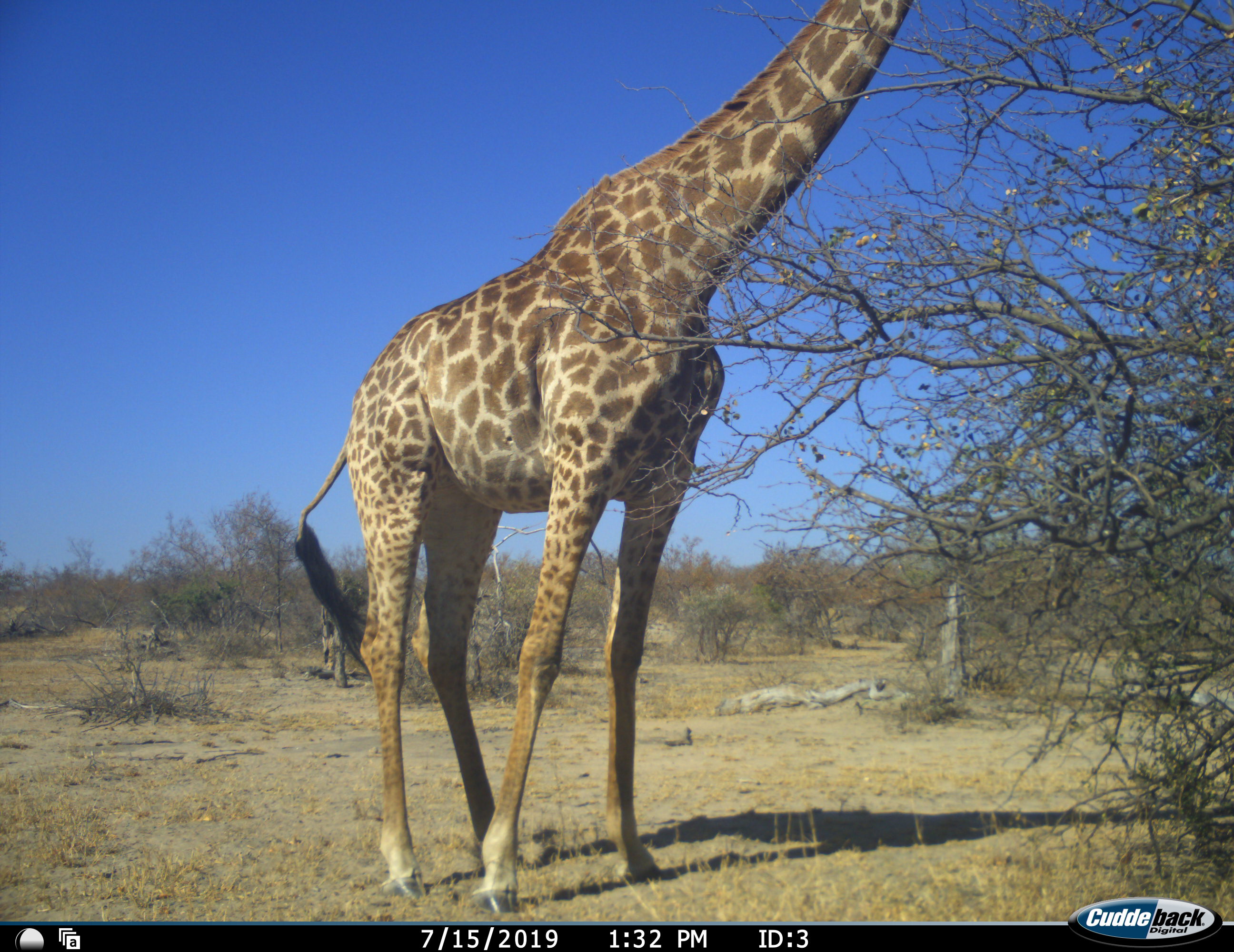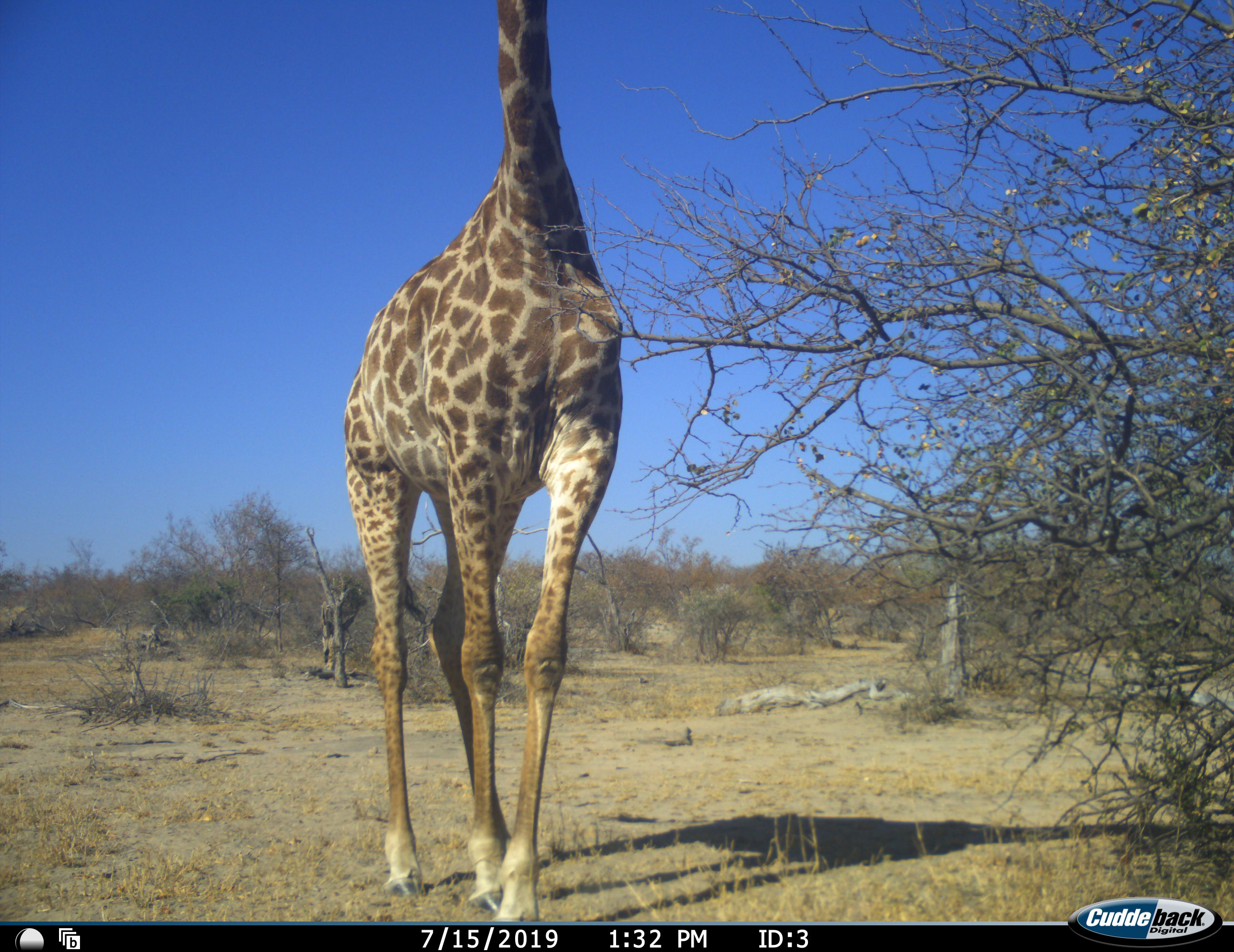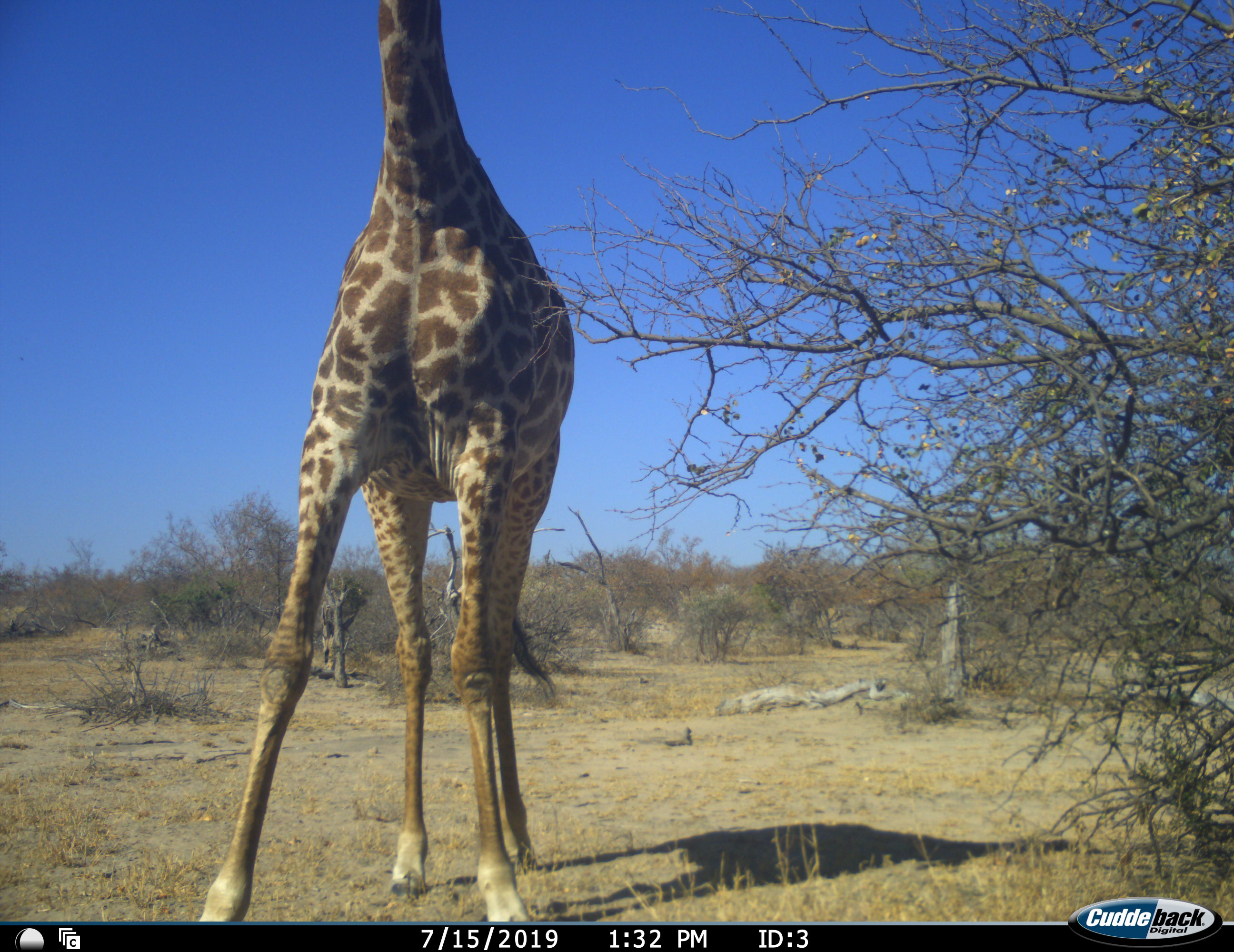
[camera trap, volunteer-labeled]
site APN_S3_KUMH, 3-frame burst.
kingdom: Animalia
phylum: Chordata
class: Mammalia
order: Artiodactyla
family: Giraffidae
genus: Giraffa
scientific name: Giraffa camelopardalis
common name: giraffe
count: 1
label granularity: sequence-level